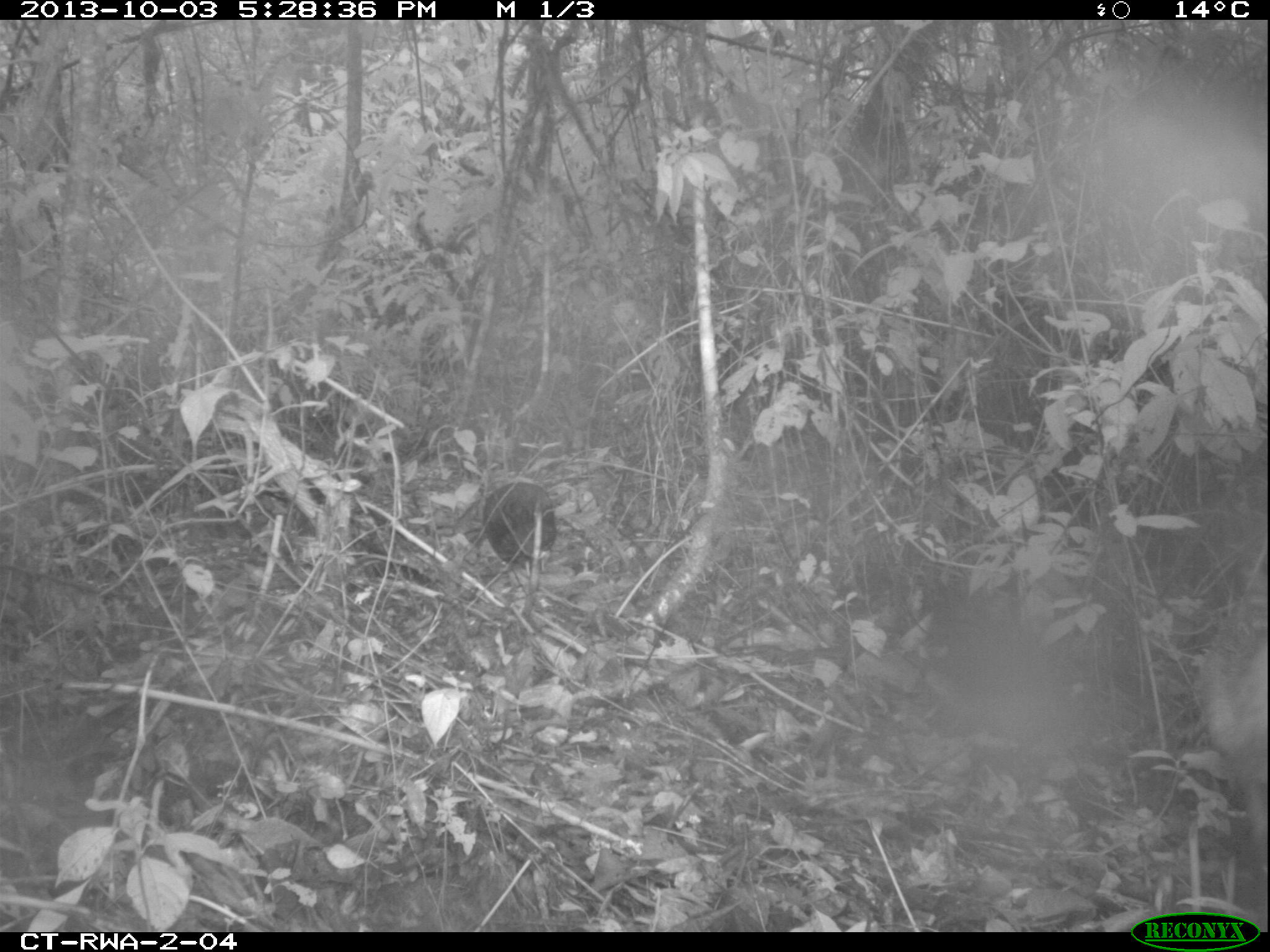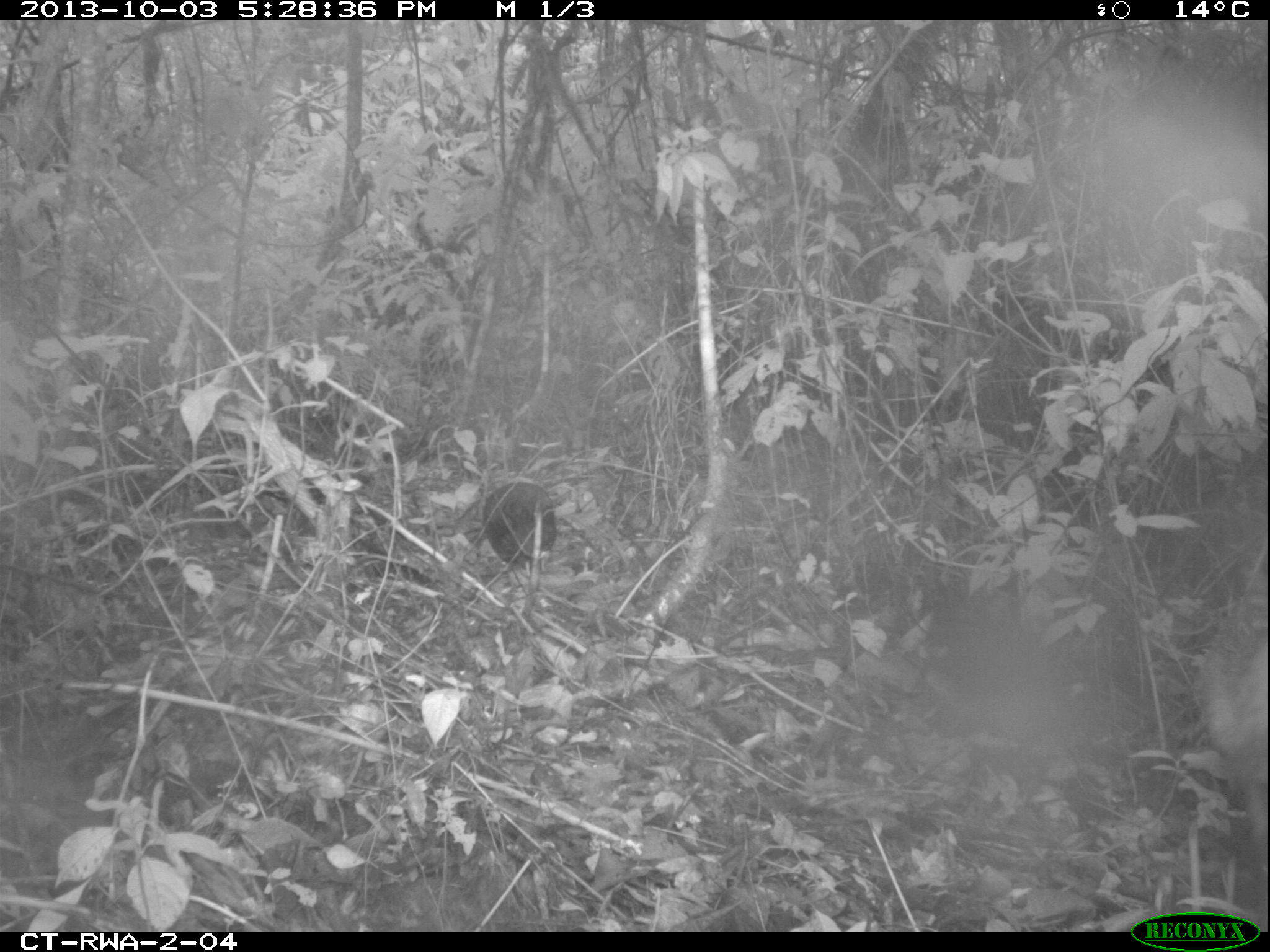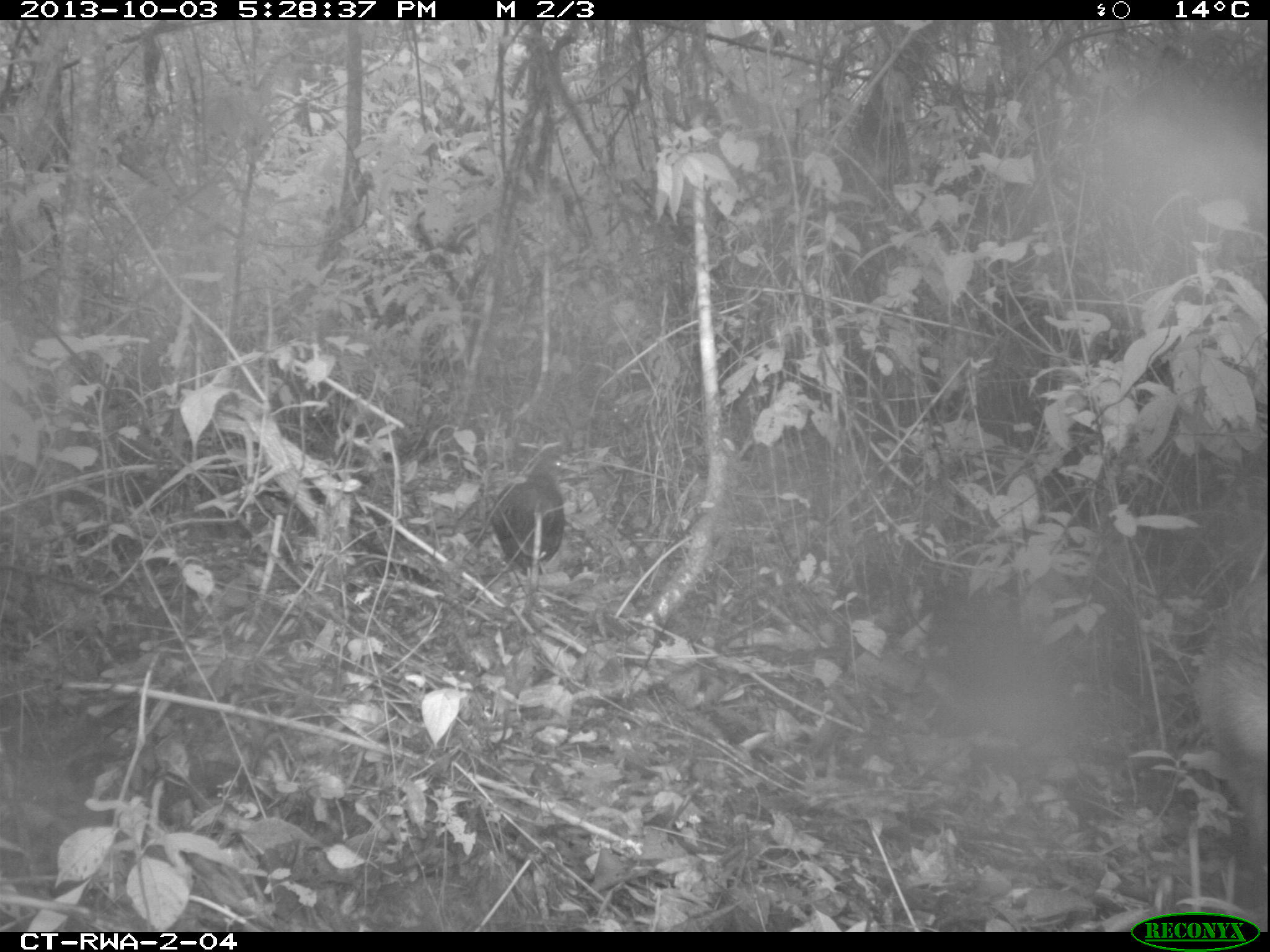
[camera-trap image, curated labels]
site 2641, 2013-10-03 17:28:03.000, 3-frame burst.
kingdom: Animalia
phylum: Chordata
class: Aves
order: Galliformes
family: Phasianidae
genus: Pternistis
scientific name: Pternistis nobilis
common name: handsome francolin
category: francolinus nobilis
Francolinus nobilis (handsome francolin) (Pternistis nobilis), count 1.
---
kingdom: Animalia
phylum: Chordata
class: Mammalia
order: Artiodactyla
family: Bovidae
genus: Cephalophus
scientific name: Cephalophus nigrifrons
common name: black-fronted duiker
Cephalophus nigrifrons (black-fronted duiker), count 1.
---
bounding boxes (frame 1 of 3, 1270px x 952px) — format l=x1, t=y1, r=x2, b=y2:
francolinus nobilis: l=480, t=480, r=558, b=579